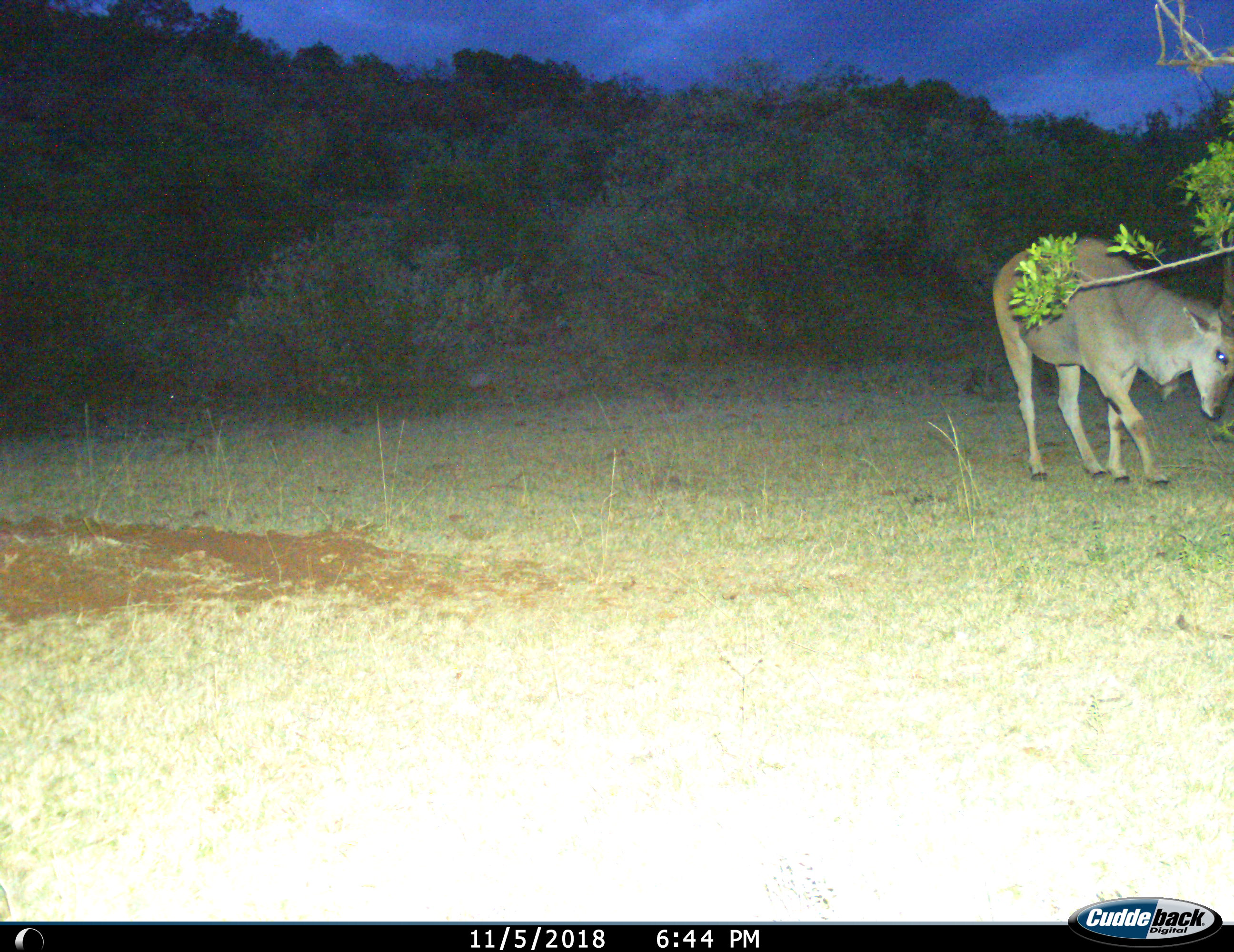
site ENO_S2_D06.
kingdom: Animalia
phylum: Chordata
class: Mammalia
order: Artiodactyla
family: Bovidae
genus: Tragelaphus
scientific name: Tragelaphus oryx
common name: eland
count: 1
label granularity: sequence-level